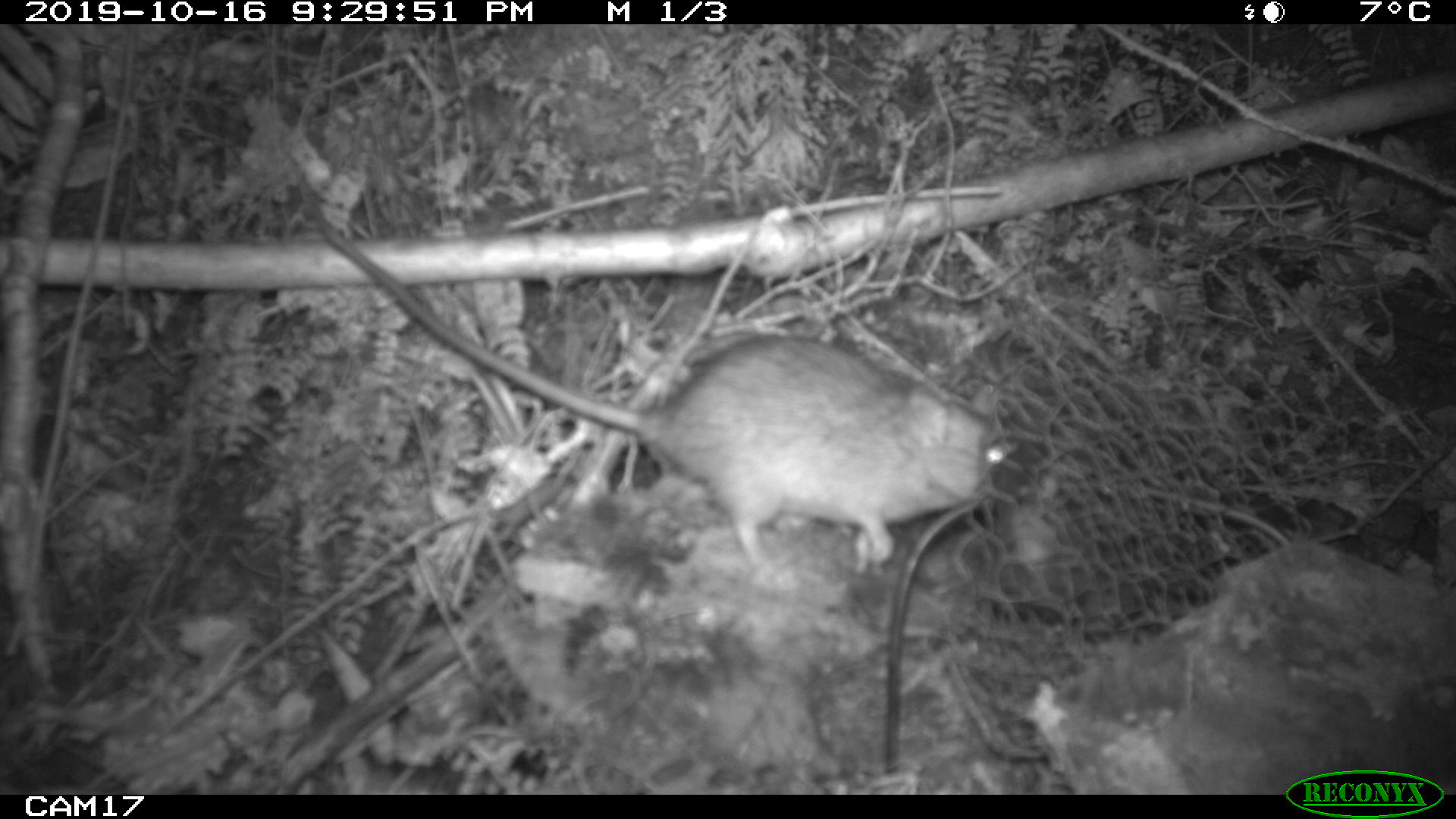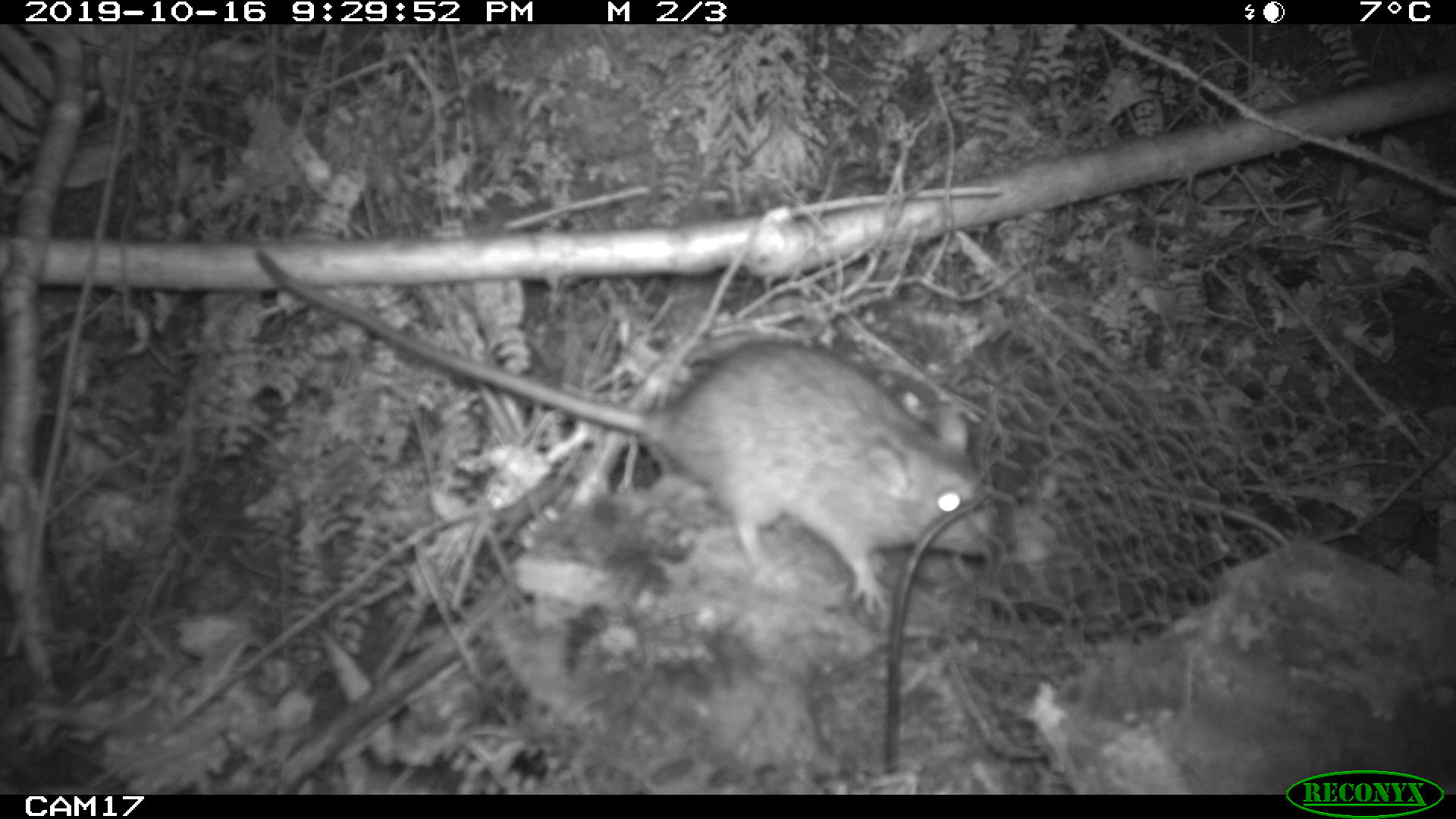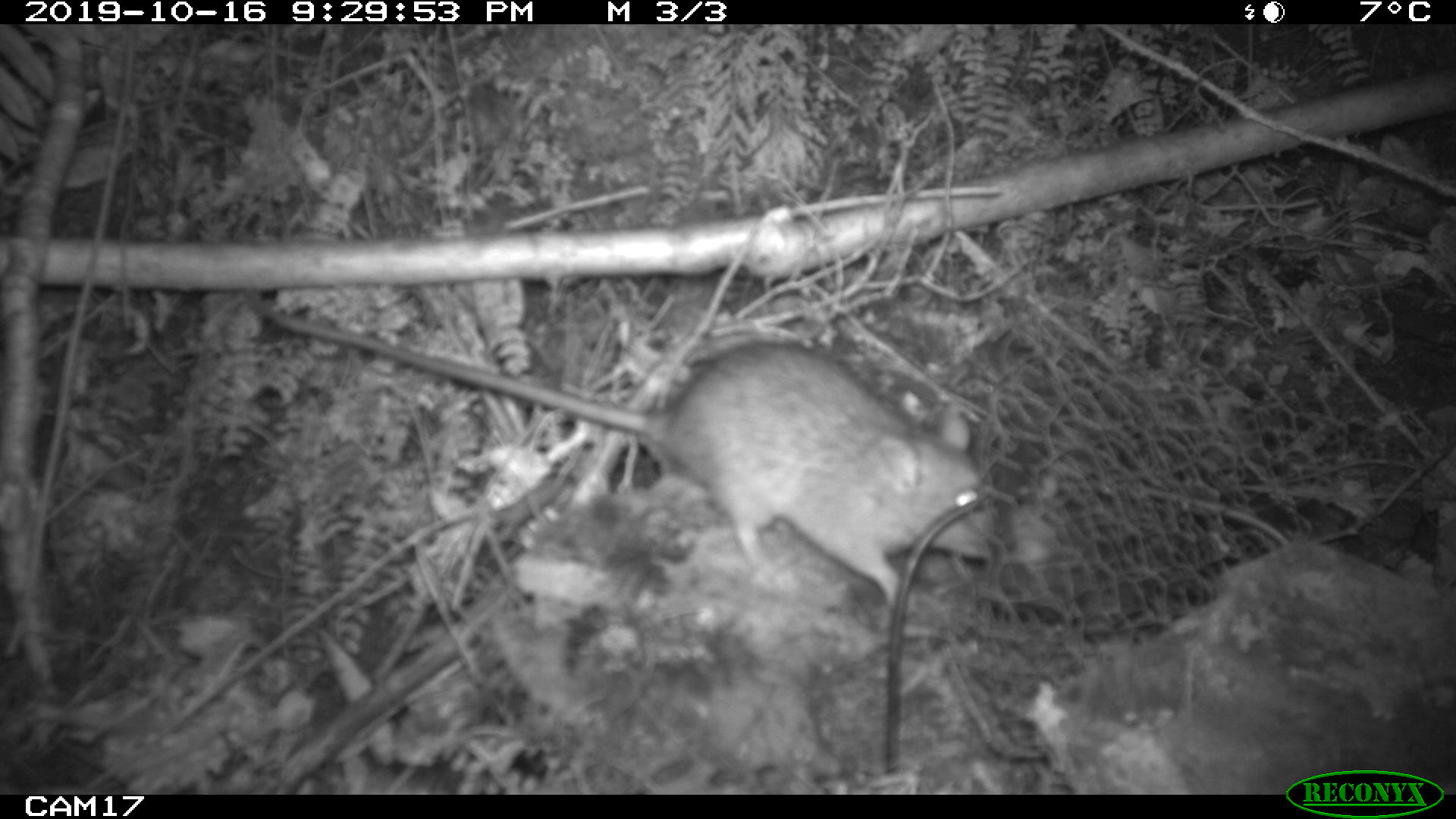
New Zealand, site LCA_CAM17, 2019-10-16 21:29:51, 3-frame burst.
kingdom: Animalia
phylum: Chordata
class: Mammalia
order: Rodentia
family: Muridae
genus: Rattus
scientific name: Rattus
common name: rat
Rat (Rattus).